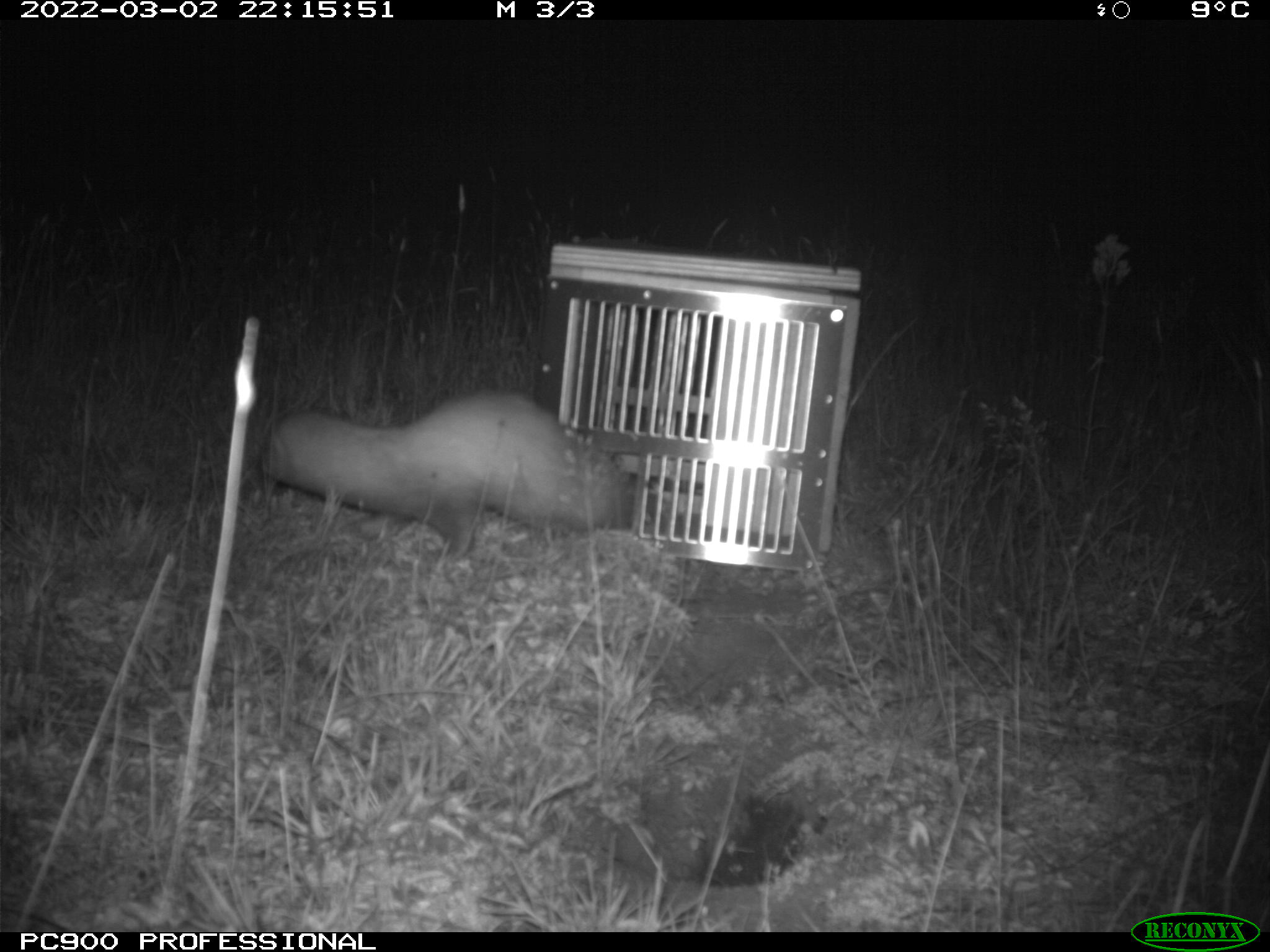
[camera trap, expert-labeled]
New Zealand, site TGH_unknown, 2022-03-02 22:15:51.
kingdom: Animalia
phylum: Chordata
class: Mammalia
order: Carnivora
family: Mustelidae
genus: Mustela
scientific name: Mustela furo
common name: ferret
Ferret (Mustela furo).